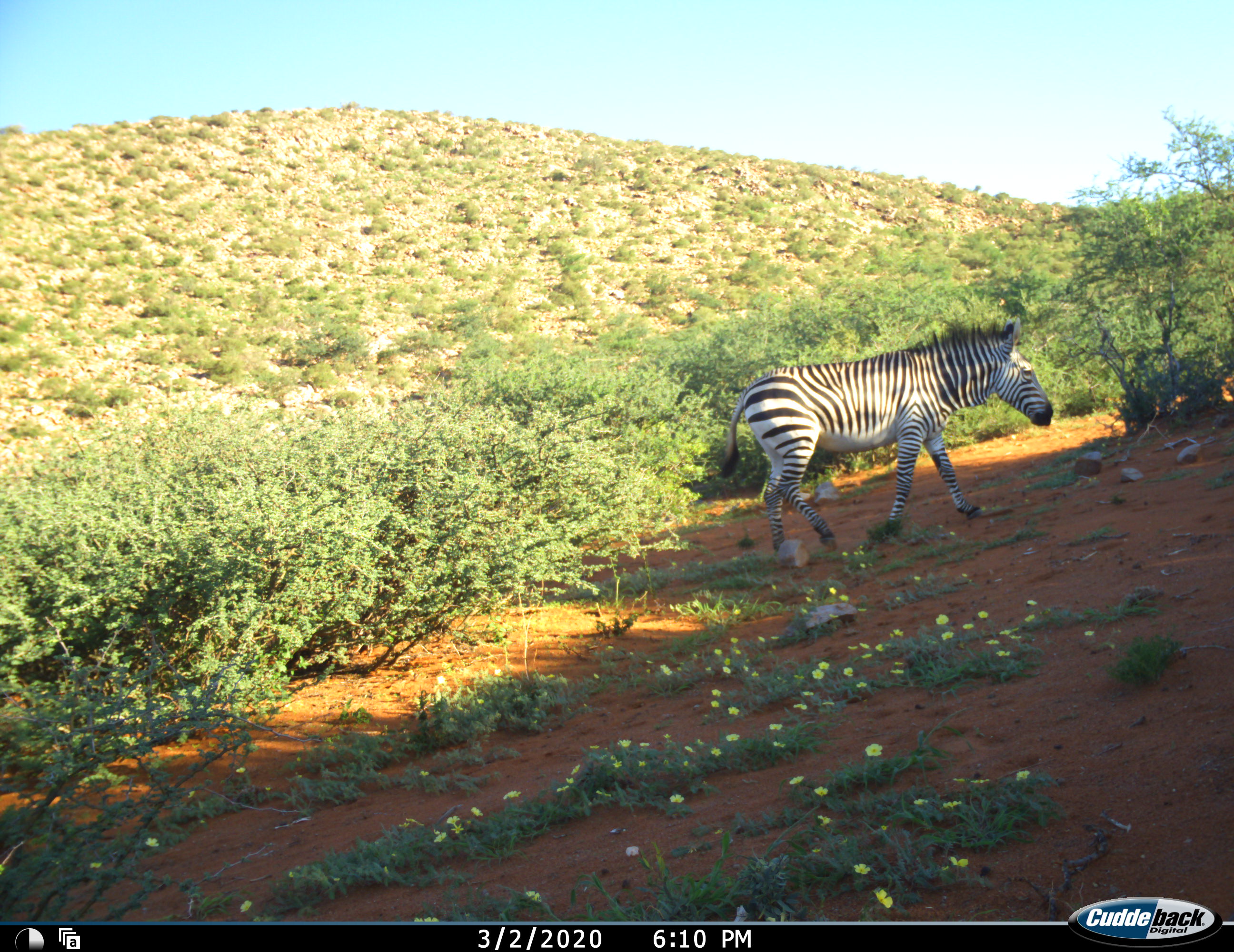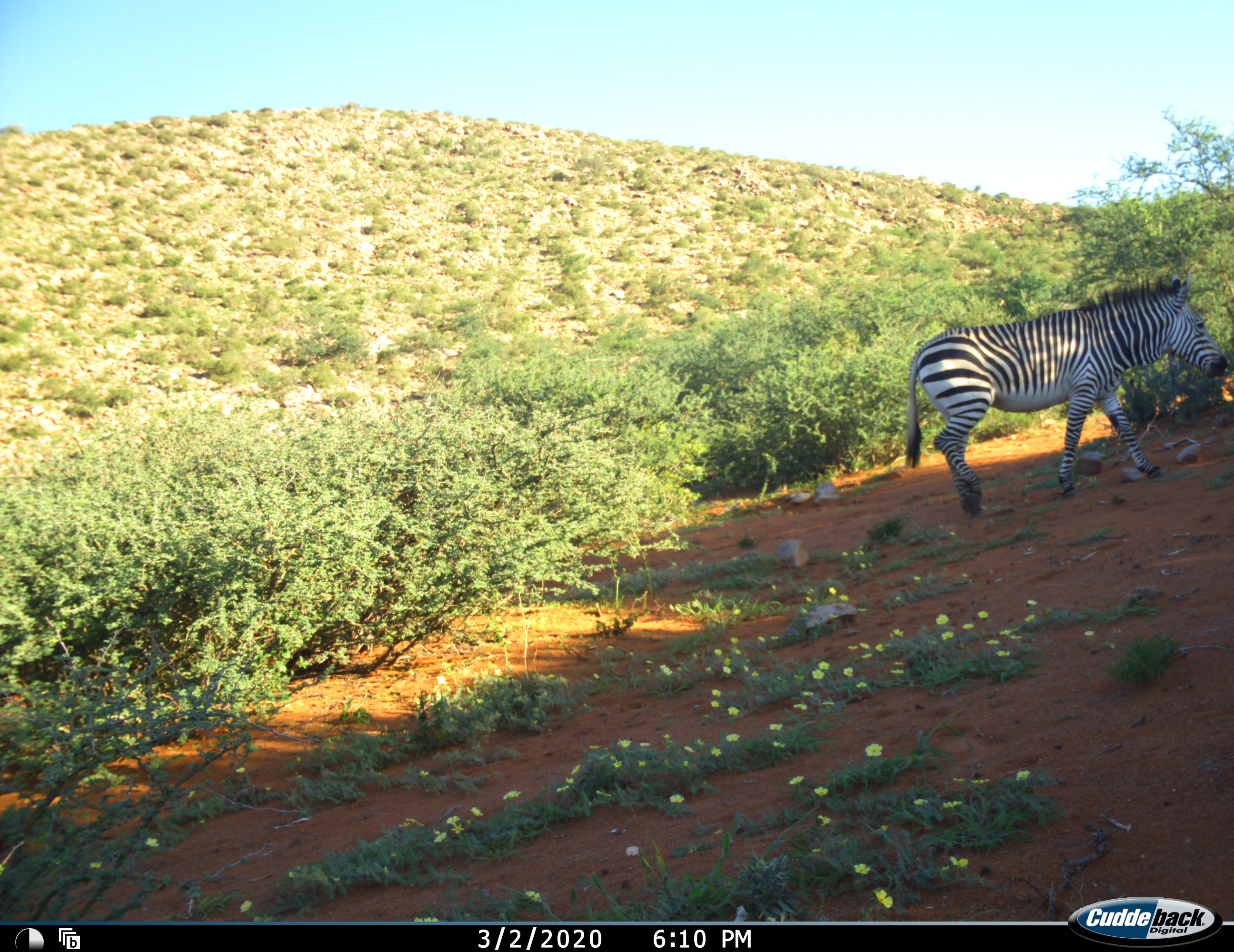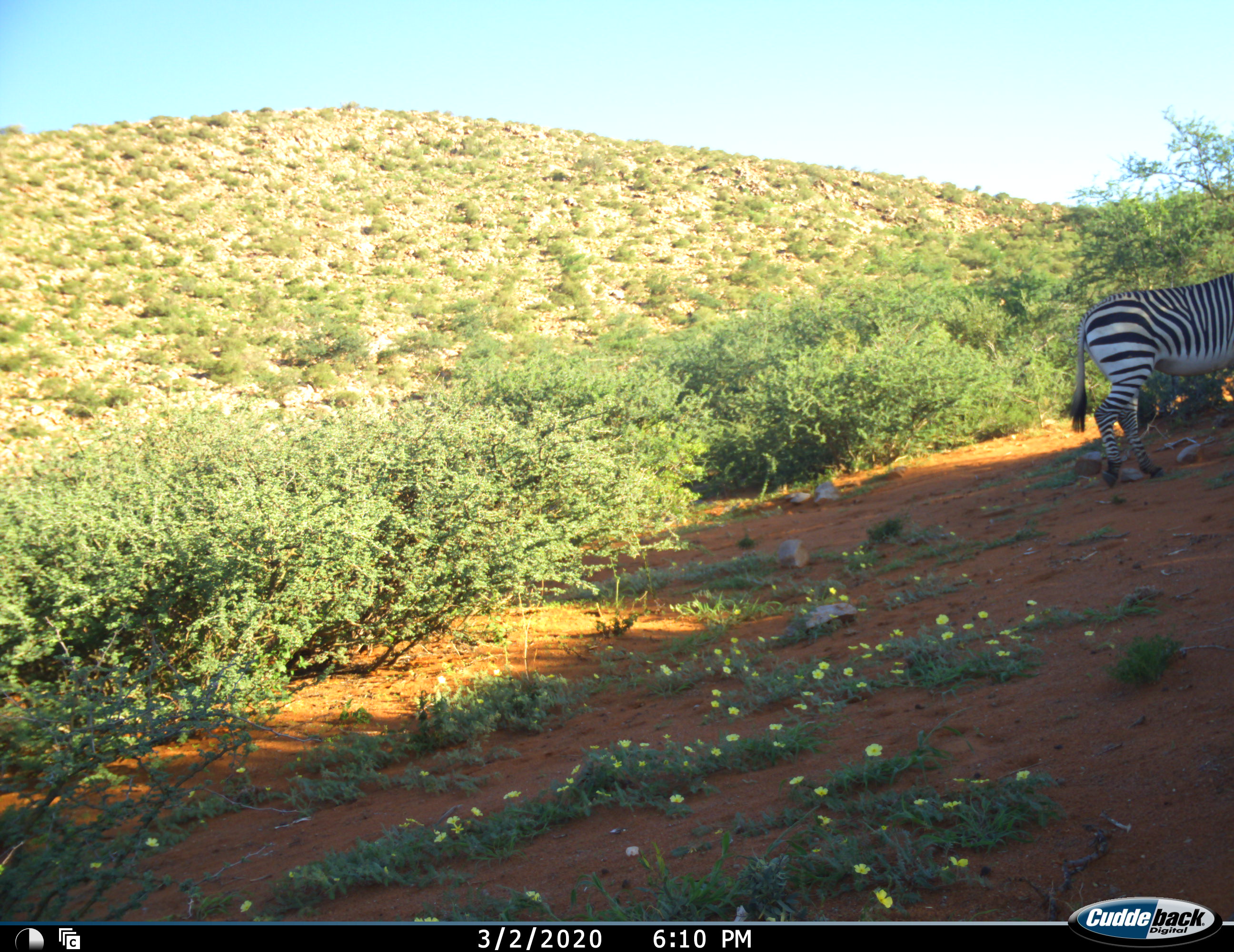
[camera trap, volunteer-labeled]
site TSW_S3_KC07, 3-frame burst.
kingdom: Animalia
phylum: Chordata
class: Mammalia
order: Perissodactyla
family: Equidae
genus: Equus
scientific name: Equus zebra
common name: mountain zebra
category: zebramountain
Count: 1.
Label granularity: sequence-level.